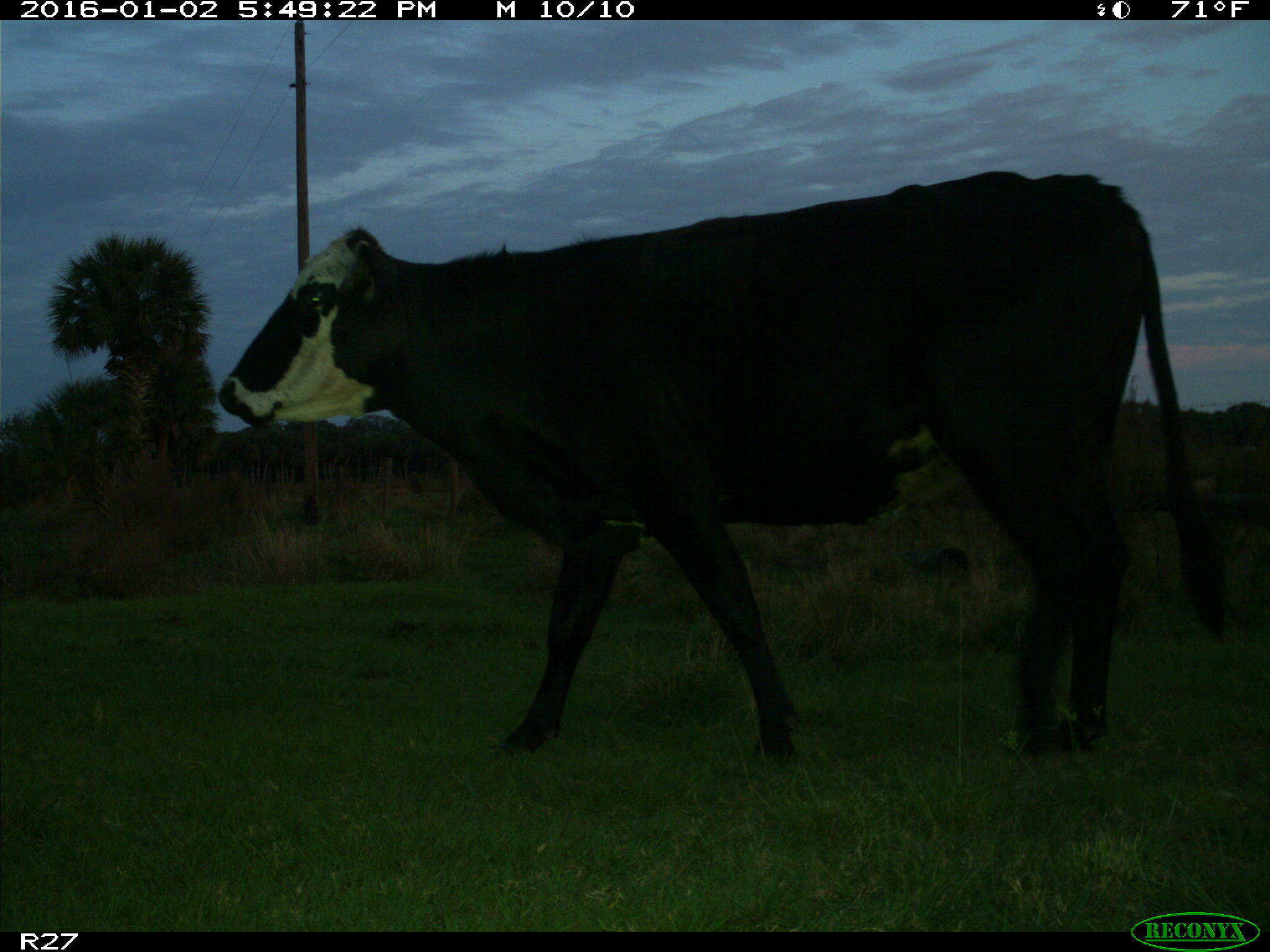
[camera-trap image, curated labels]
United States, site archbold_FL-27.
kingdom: Animalia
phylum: Chordata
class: Mammalia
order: Artiodactyla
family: Bovidae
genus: Bos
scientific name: Bos taurus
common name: domestic cow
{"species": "Bos taurus (domestic cow)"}